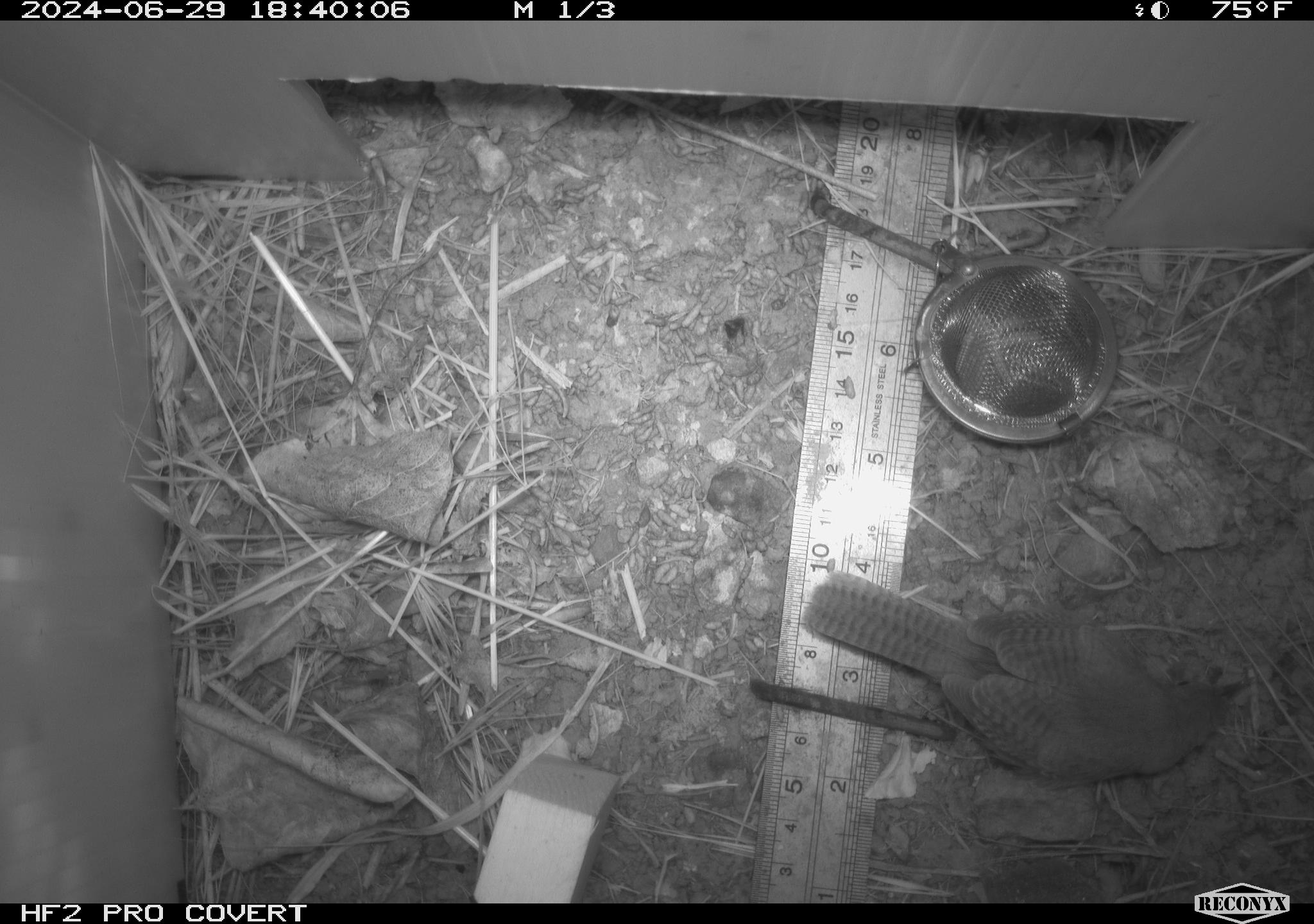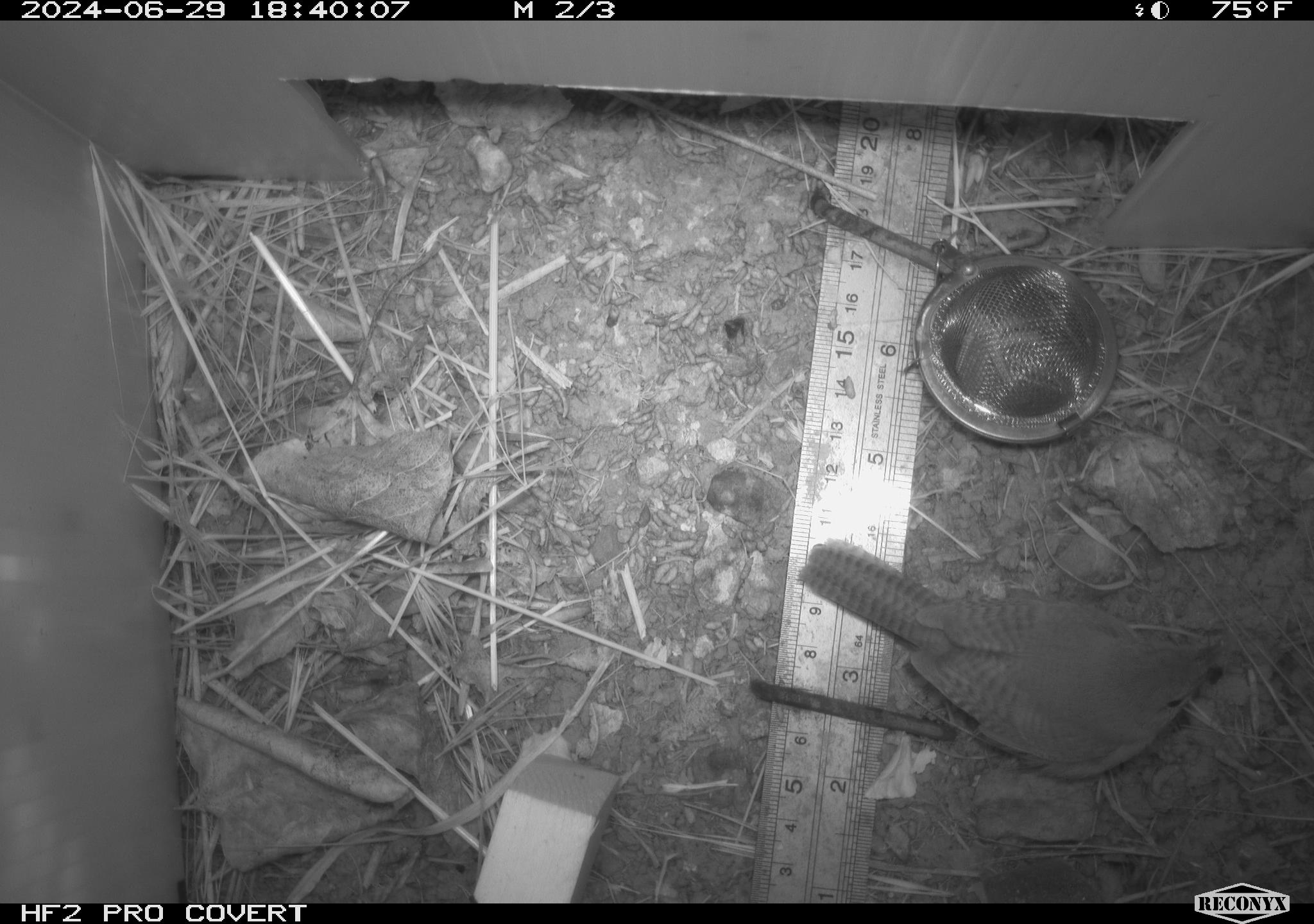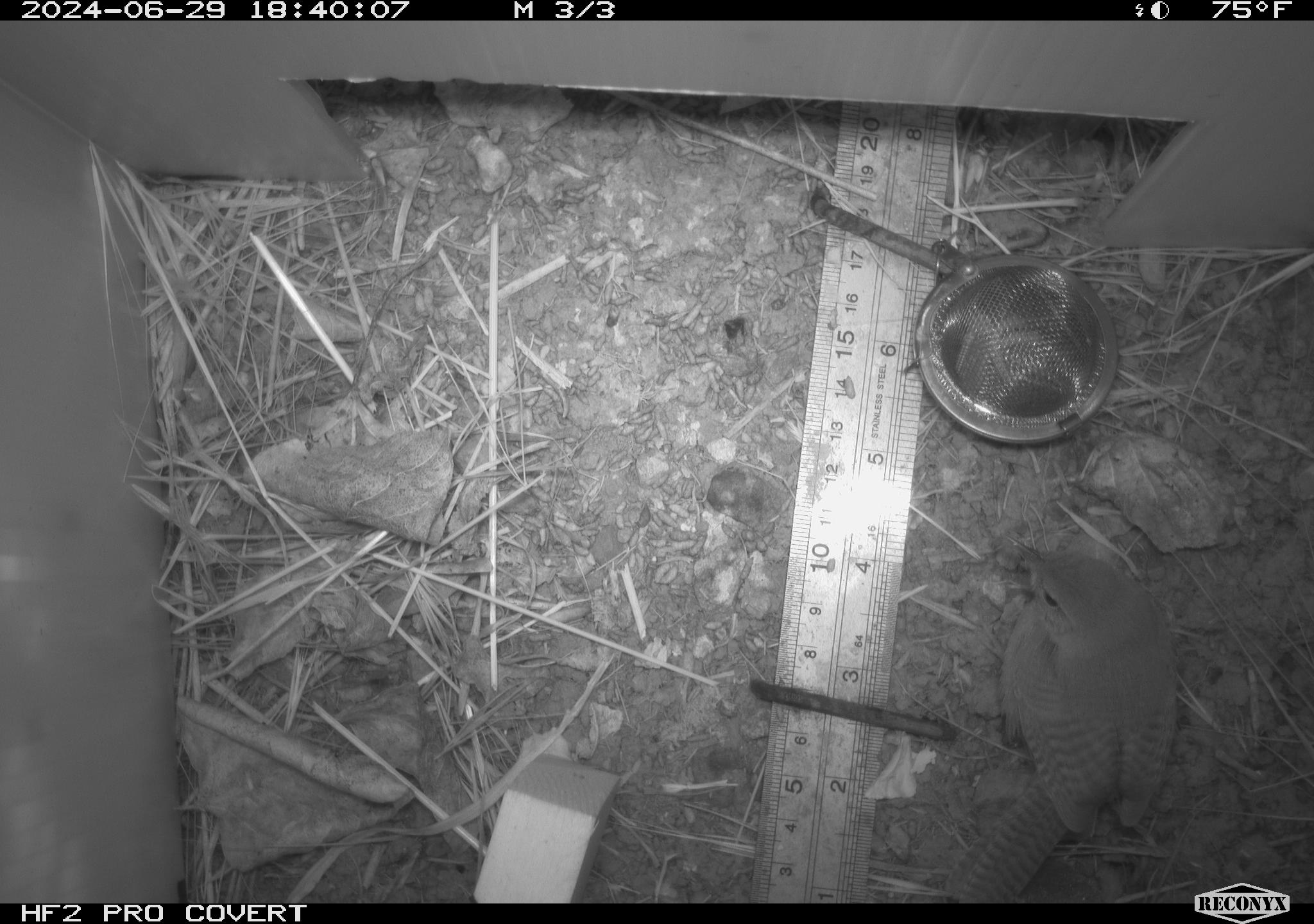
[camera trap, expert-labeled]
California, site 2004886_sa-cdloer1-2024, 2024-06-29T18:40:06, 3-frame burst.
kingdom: Animalia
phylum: Chordata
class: Aves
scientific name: Aves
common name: bird